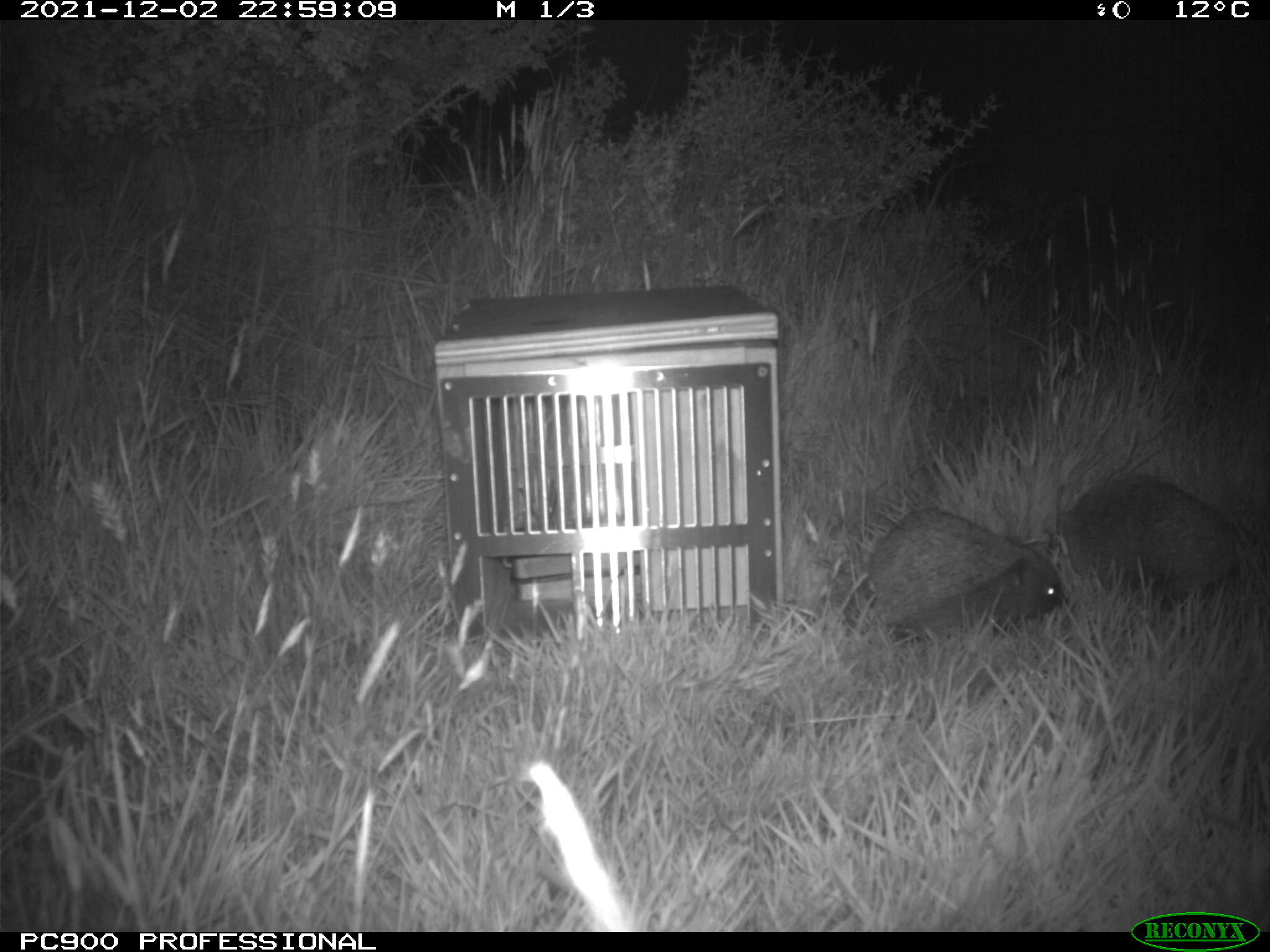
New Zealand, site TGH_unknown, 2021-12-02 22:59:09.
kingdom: Animalia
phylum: Chordata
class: Mammalia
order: Eulipotyphla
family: Erinaceidae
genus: Erinaceus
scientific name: Erinaceus europaeus europaeus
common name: european hedgehog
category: hedgehog